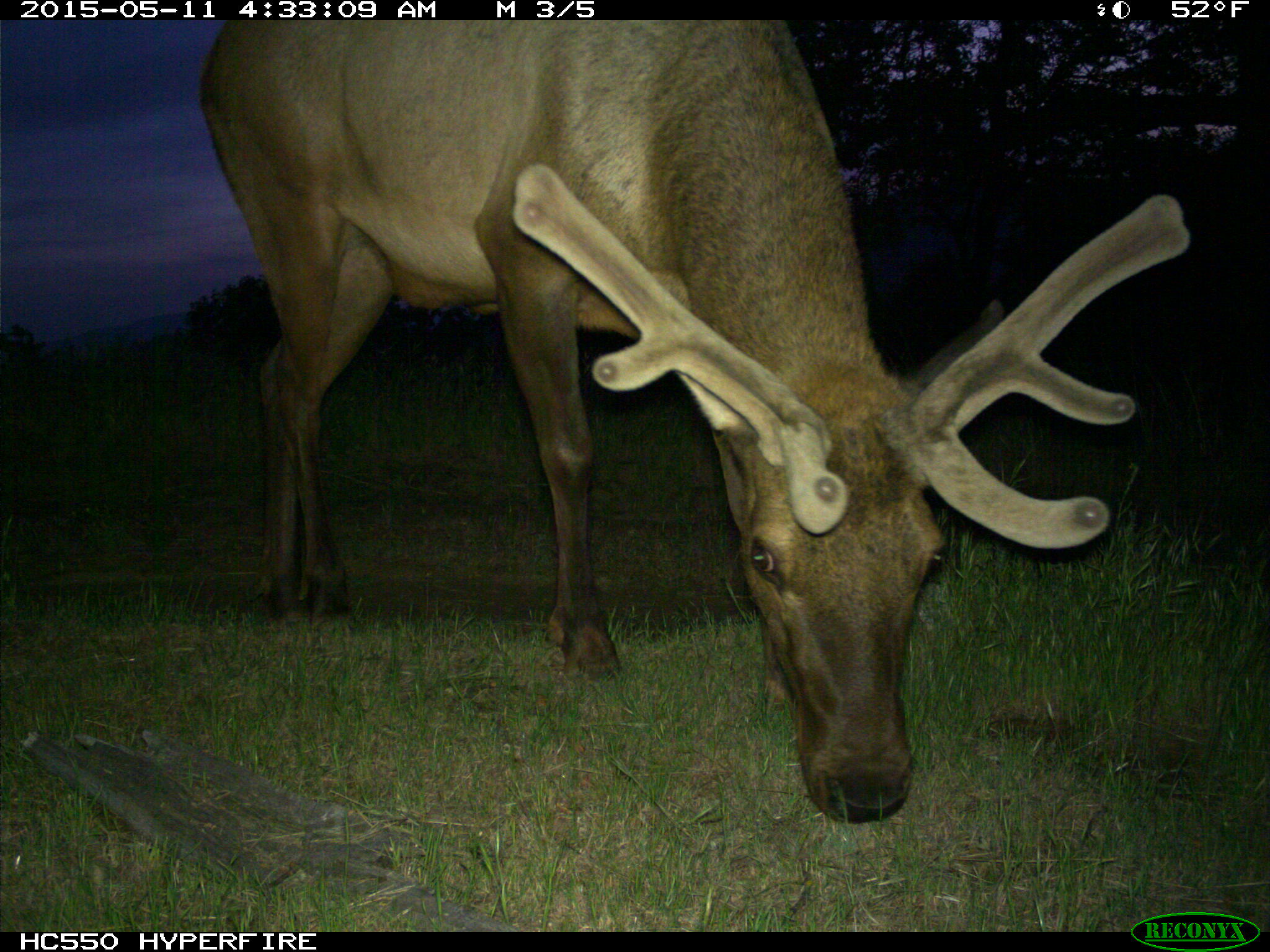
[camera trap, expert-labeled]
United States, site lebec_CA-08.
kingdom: Animalia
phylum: Chordata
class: Mammalia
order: Artiodactyla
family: Cervidae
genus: Cervus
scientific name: Cervus canadensis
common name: elk